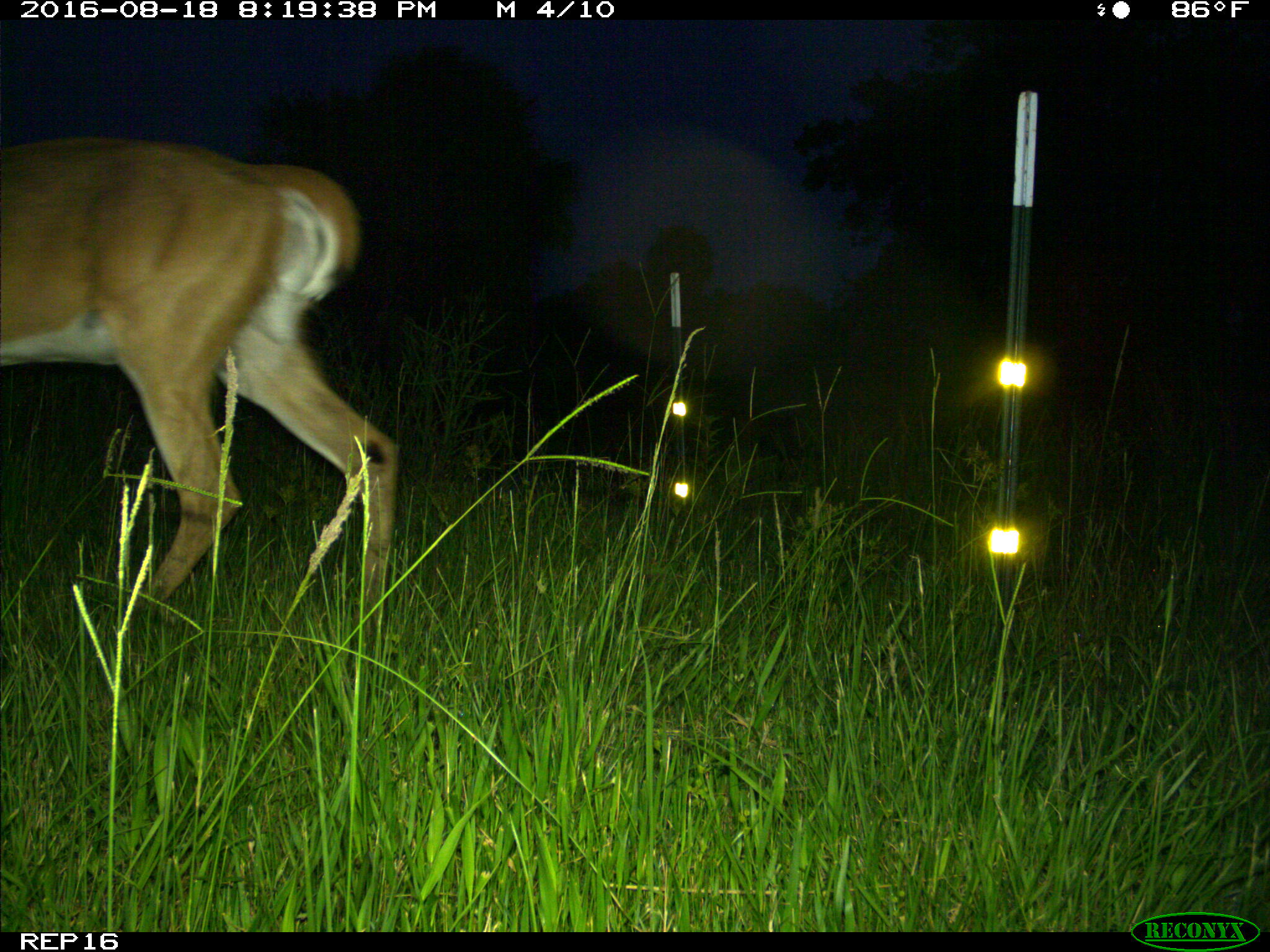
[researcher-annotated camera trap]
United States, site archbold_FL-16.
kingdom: Animalia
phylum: Chordata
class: Mammalia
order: Artiodactyla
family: Cervidae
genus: Odocoileus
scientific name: Odocoileus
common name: deer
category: unidentified deer